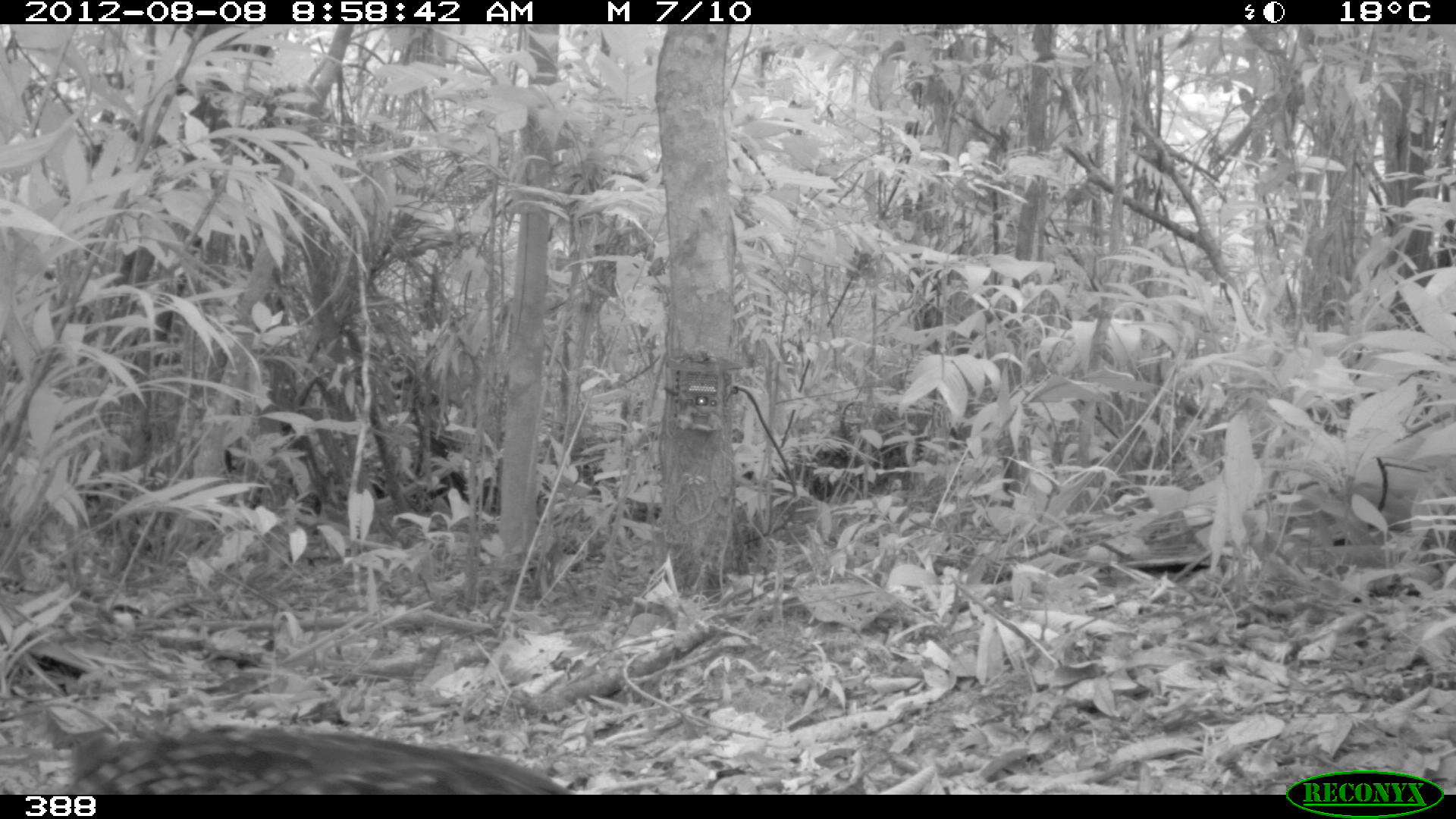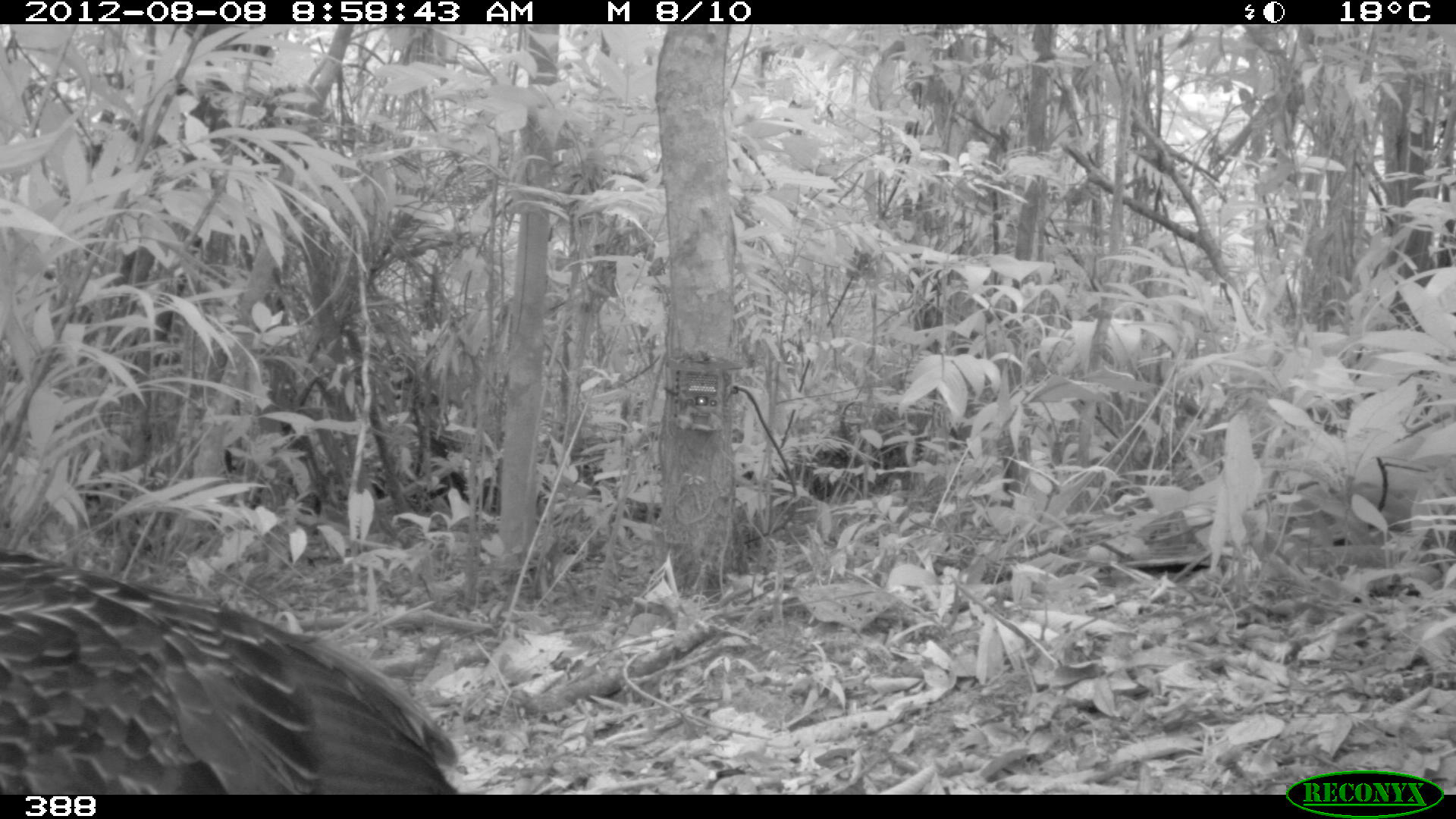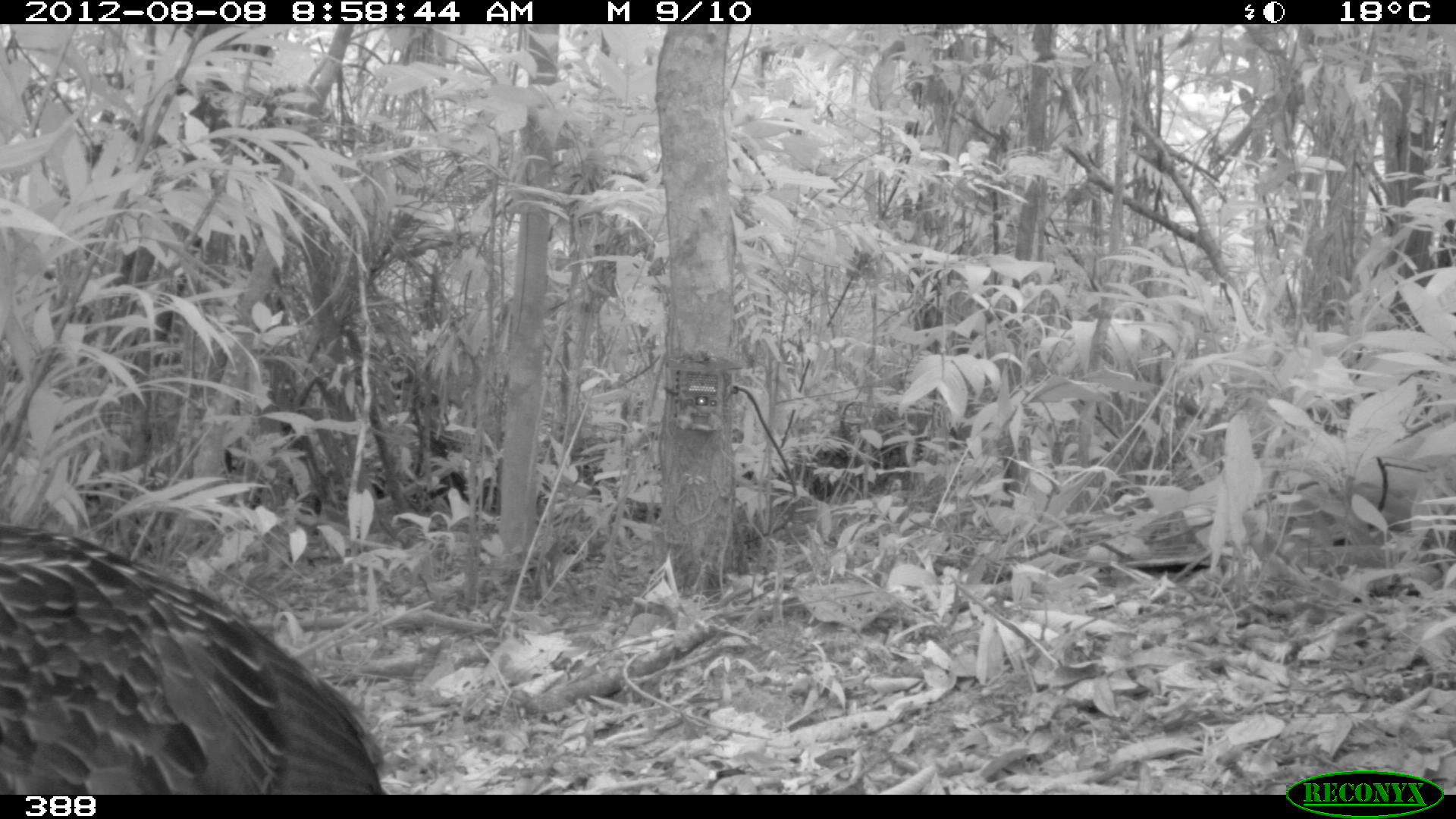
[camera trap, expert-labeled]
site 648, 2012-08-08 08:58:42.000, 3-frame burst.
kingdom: Animalia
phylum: Chordata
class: Aves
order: Galliformes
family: Cracidae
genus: Penelope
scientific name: Penelope jacquacu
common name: spix's guan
Penelope jacquacu (spix's guan).